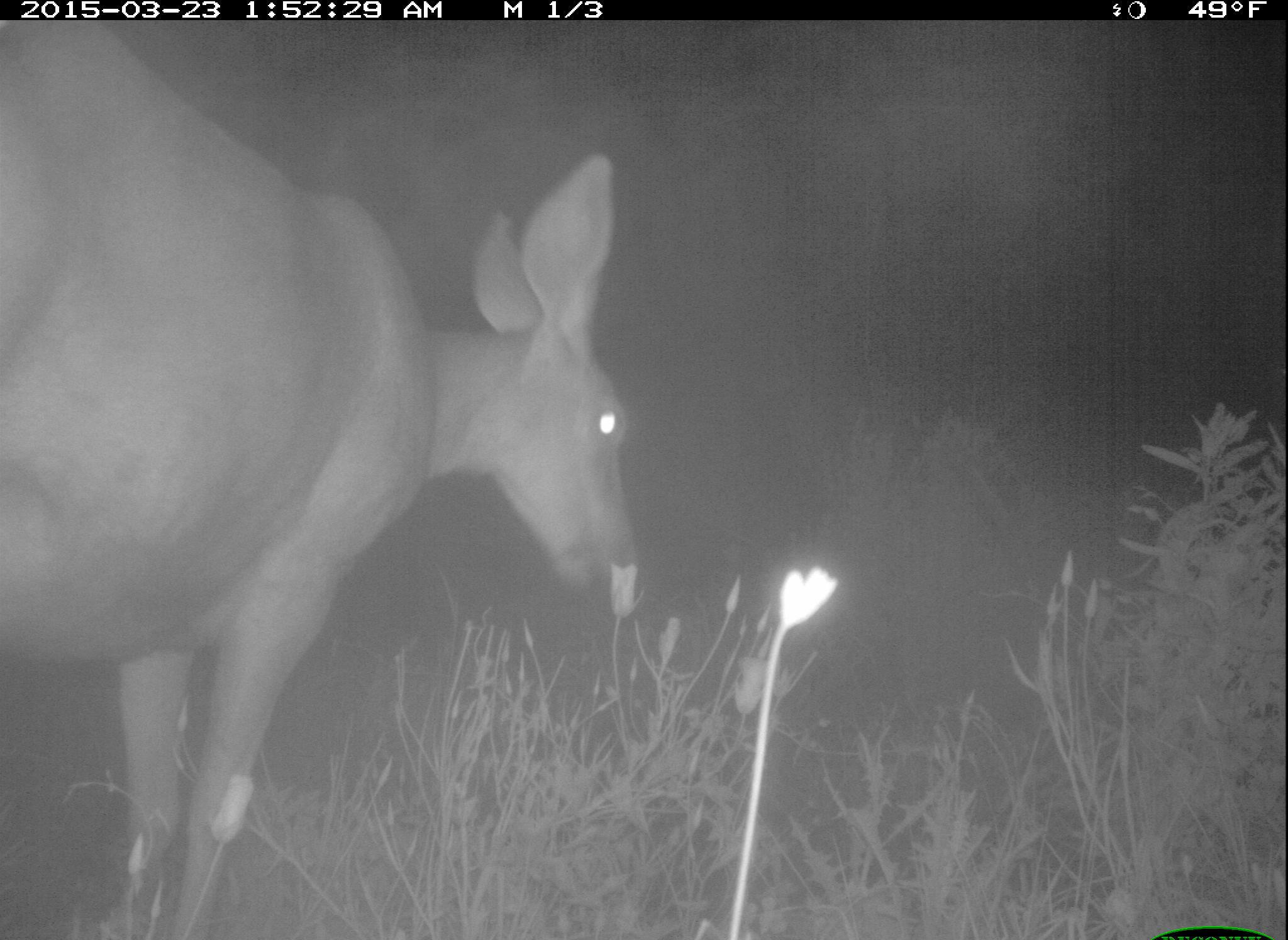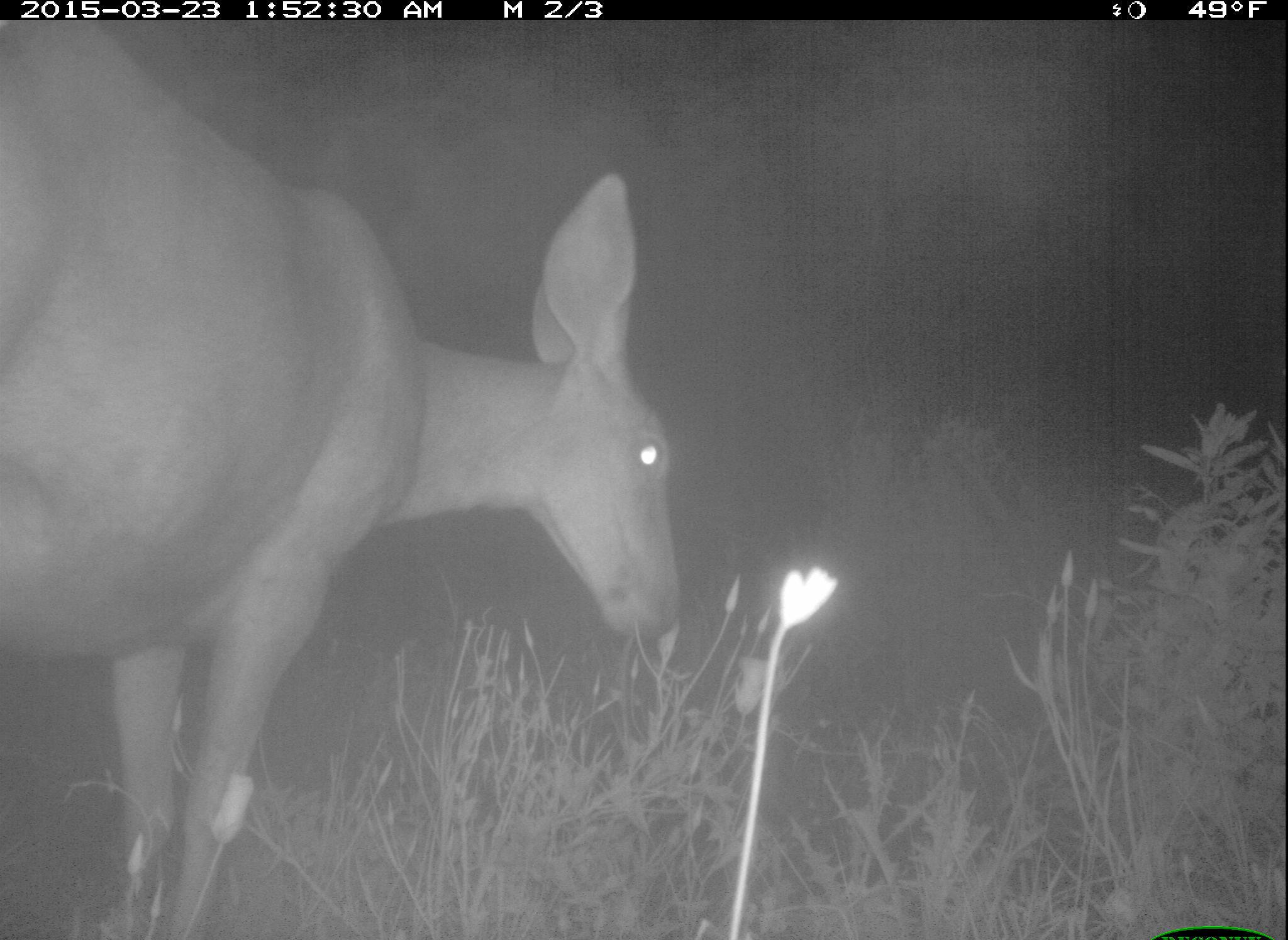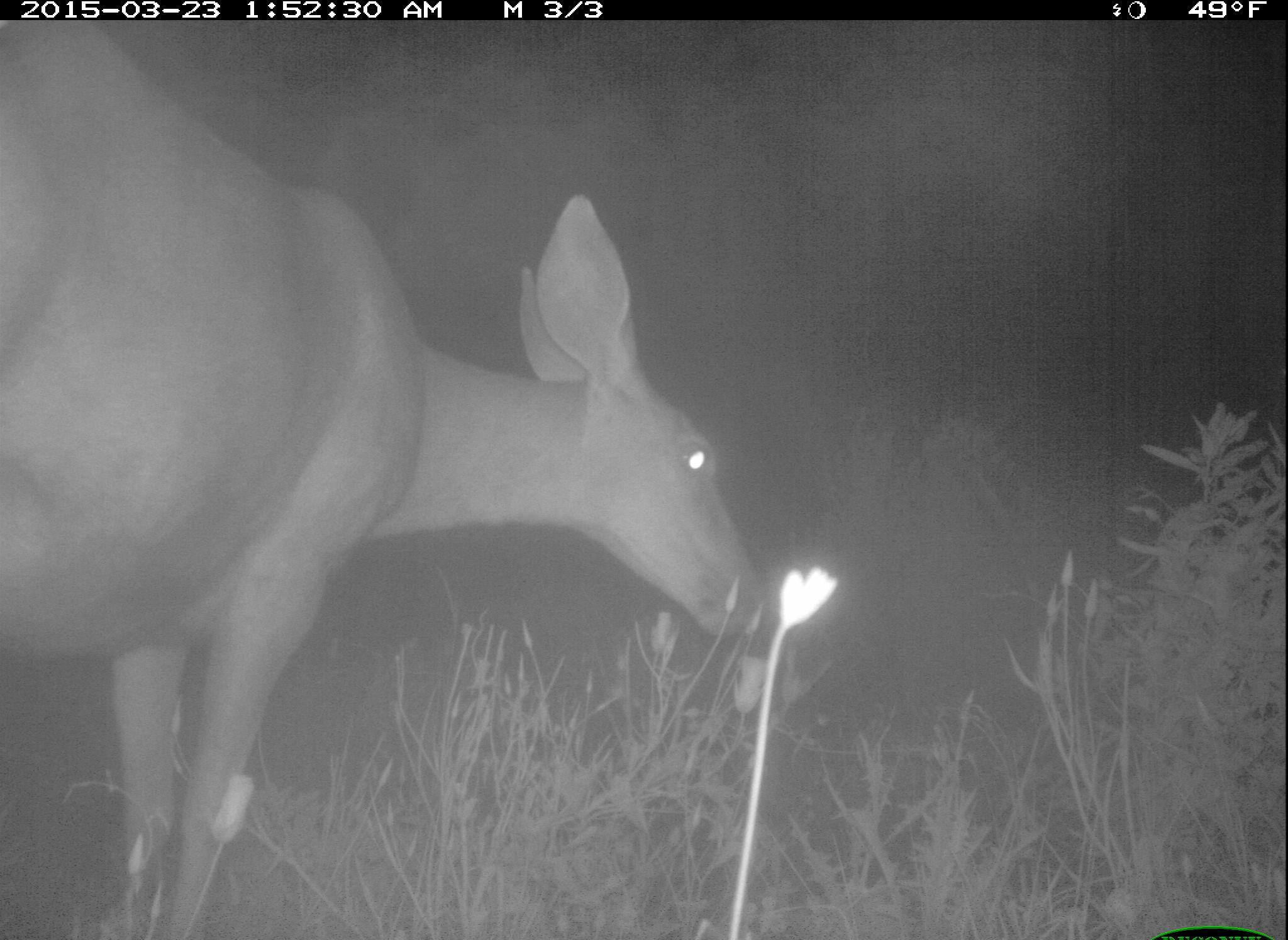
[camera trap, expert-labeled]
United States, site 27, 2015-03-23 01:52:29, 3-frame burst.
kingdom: Animalia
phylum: Chordata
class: Mammalia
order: Artiodactyla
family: Cervidae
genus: Odocoileus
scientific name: Odocoileus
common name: deer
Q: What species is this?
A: Deer (Odocoileus).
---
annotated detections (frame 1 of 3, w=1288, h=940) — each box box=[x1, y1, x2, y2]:
deer: box=[3, 23, 653, 940]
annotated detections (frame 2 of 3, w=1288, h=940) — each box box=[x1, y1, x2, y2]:
deer: box=[1, 18, 689, 940]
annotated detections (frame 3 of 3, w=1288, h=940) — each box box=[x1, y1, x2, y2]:
deer: box=[0, 18, 767, 939]